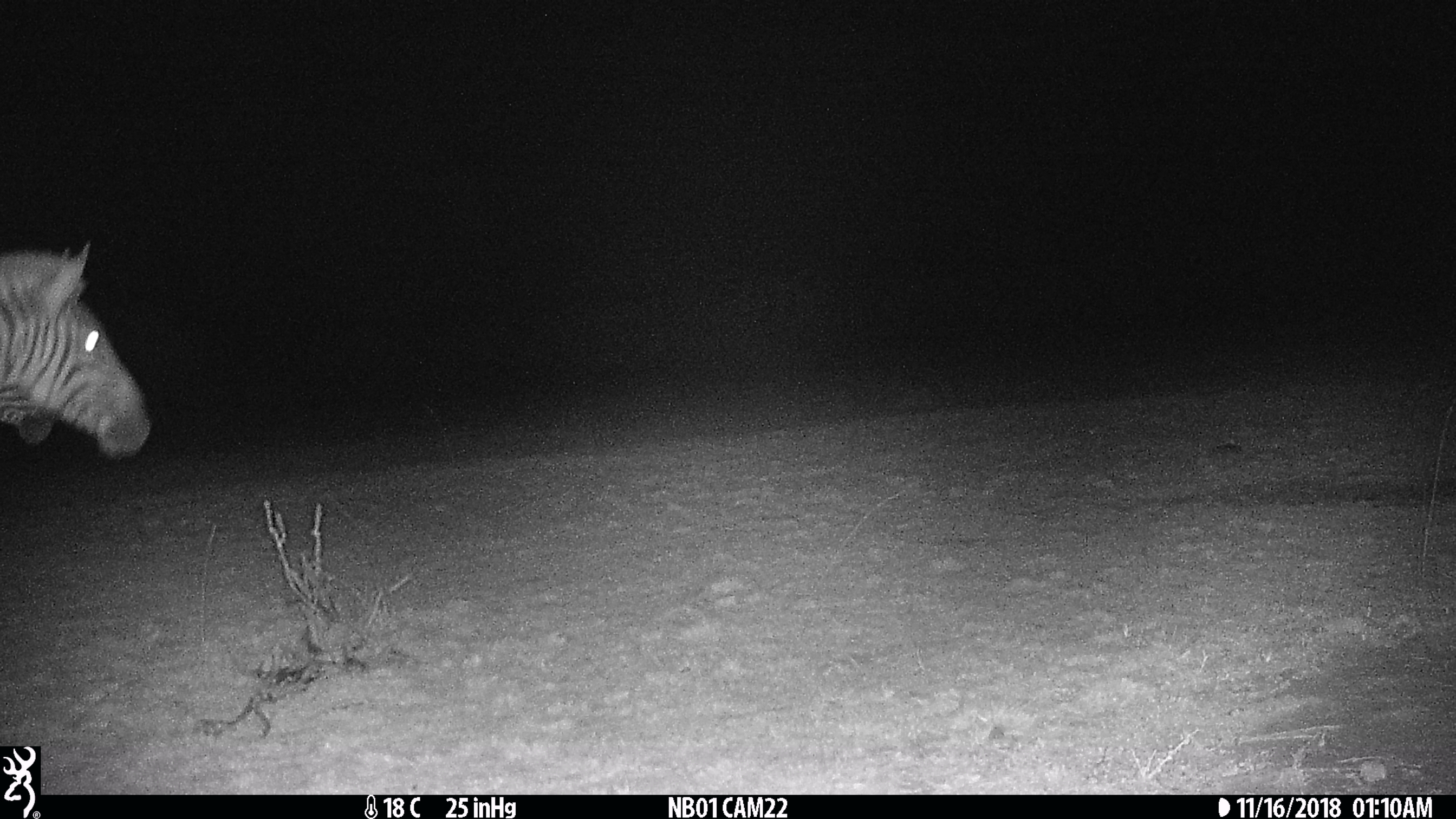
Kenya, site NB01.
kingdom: Animalia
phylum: Chordata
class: Mammalia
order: Perissodactyla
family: Equidae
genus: Equus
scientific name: Equus quagga burchellii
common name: burchell's zebra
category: zebra